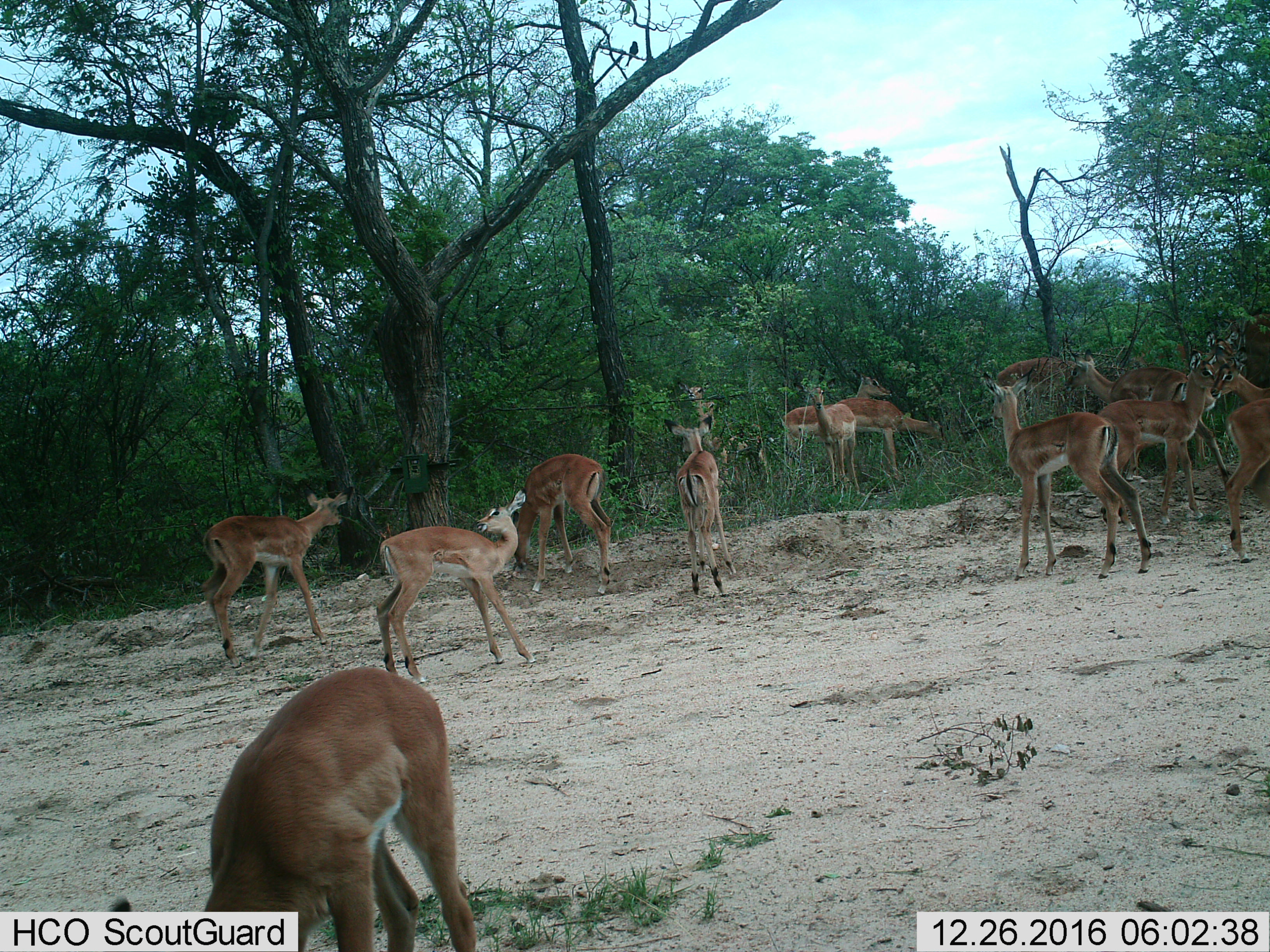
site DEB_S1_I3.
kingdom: Animalia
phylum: Chordata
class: Mammalia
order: Artiodactyla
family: Bovidae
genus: Aepyceros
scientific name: Aepyceros melampus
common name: impala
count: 11-50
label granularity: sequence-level